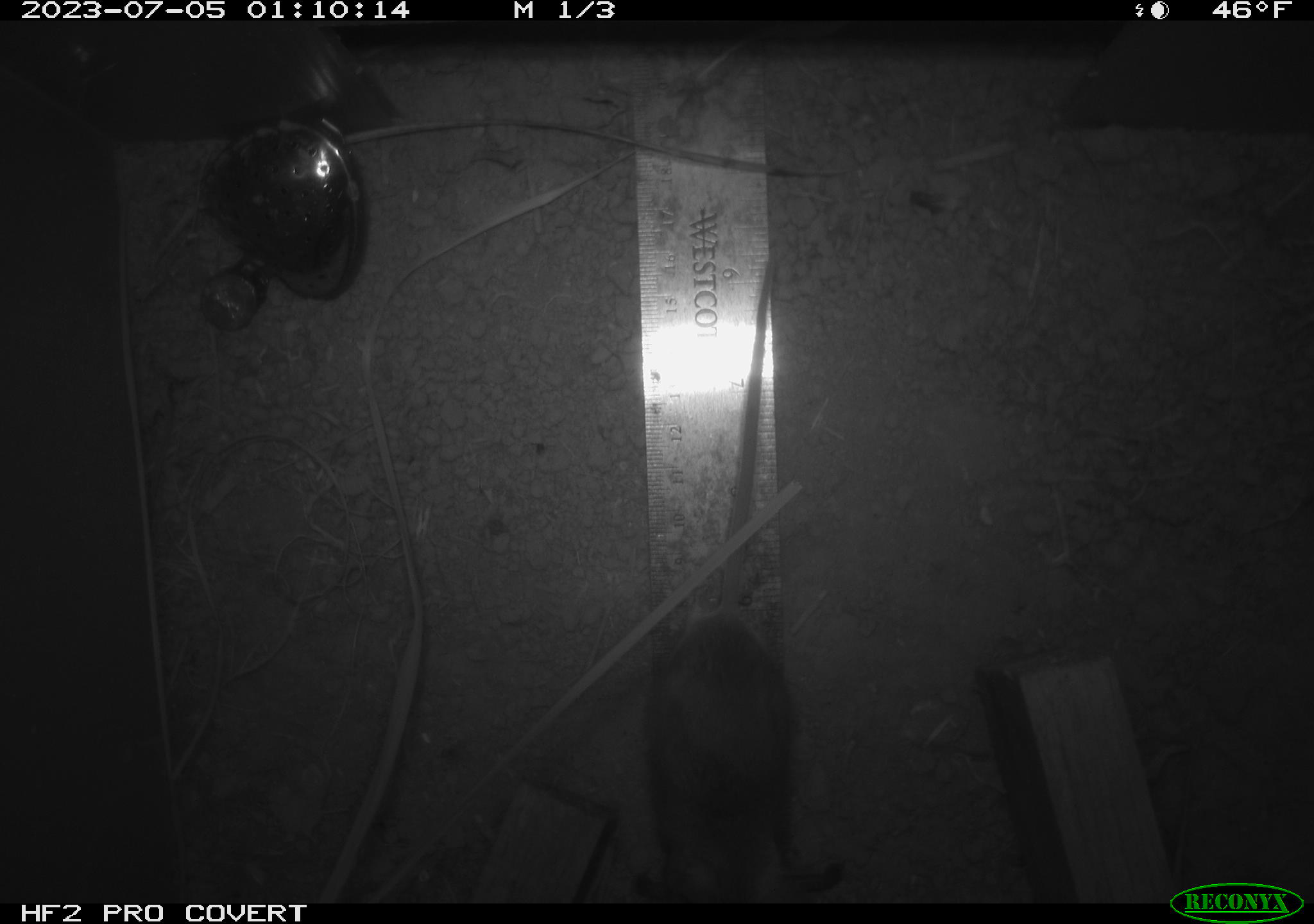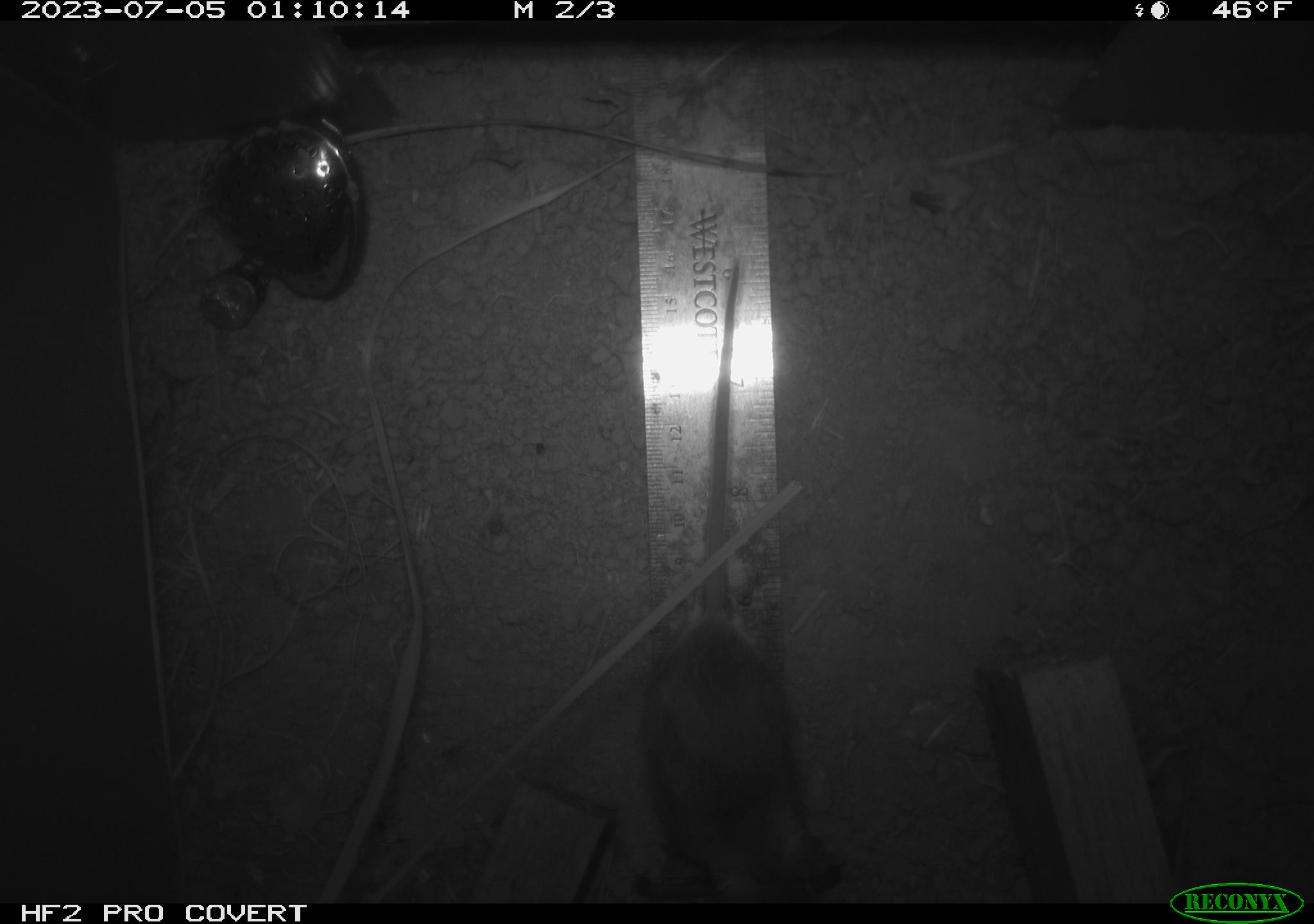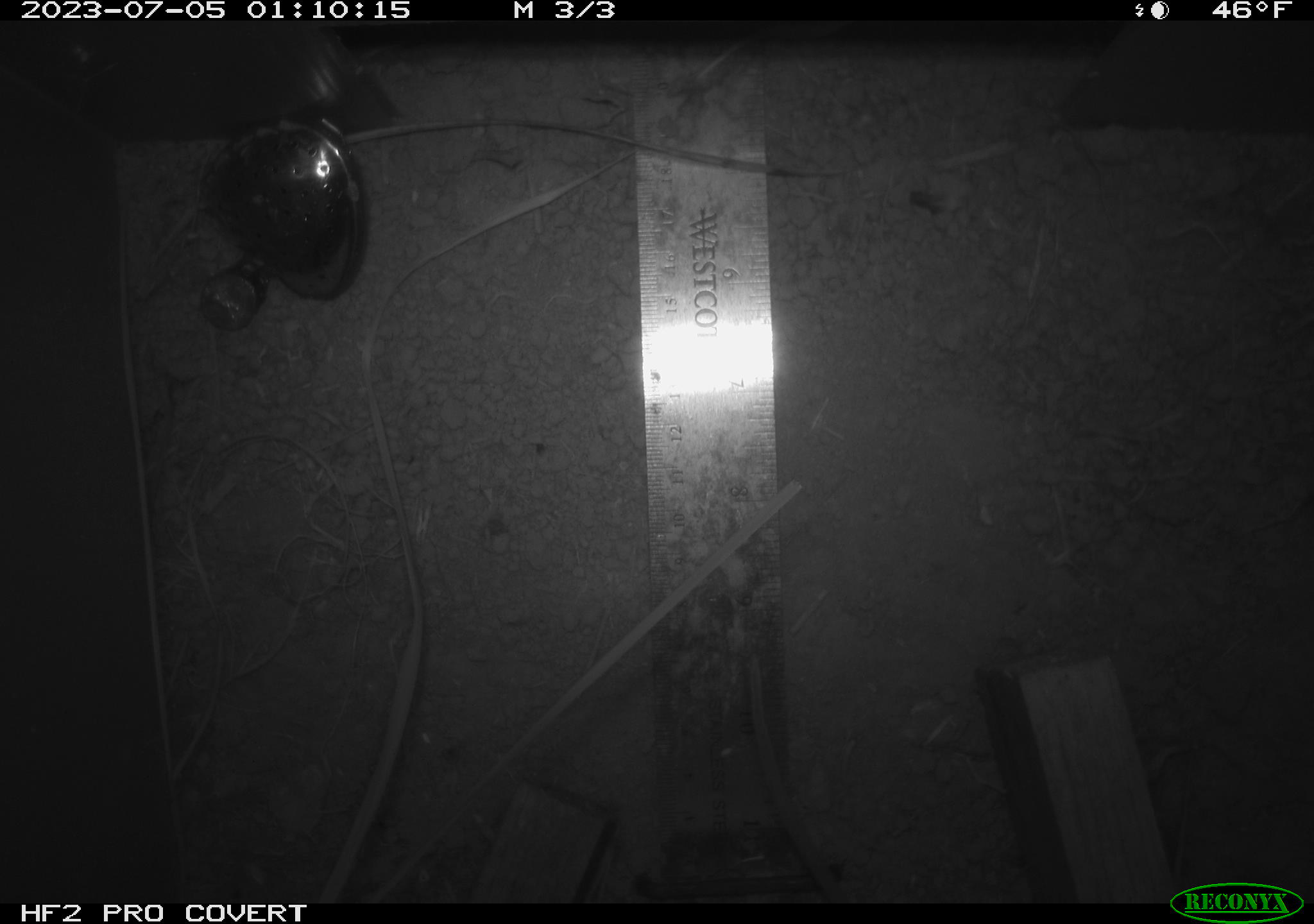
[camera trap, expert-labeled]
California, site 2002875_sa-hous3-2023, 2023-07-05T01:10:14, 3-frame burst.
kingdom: Animalia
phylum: Chordata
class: Mammalia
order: Rodentia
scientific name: Rodentia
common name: mouse species